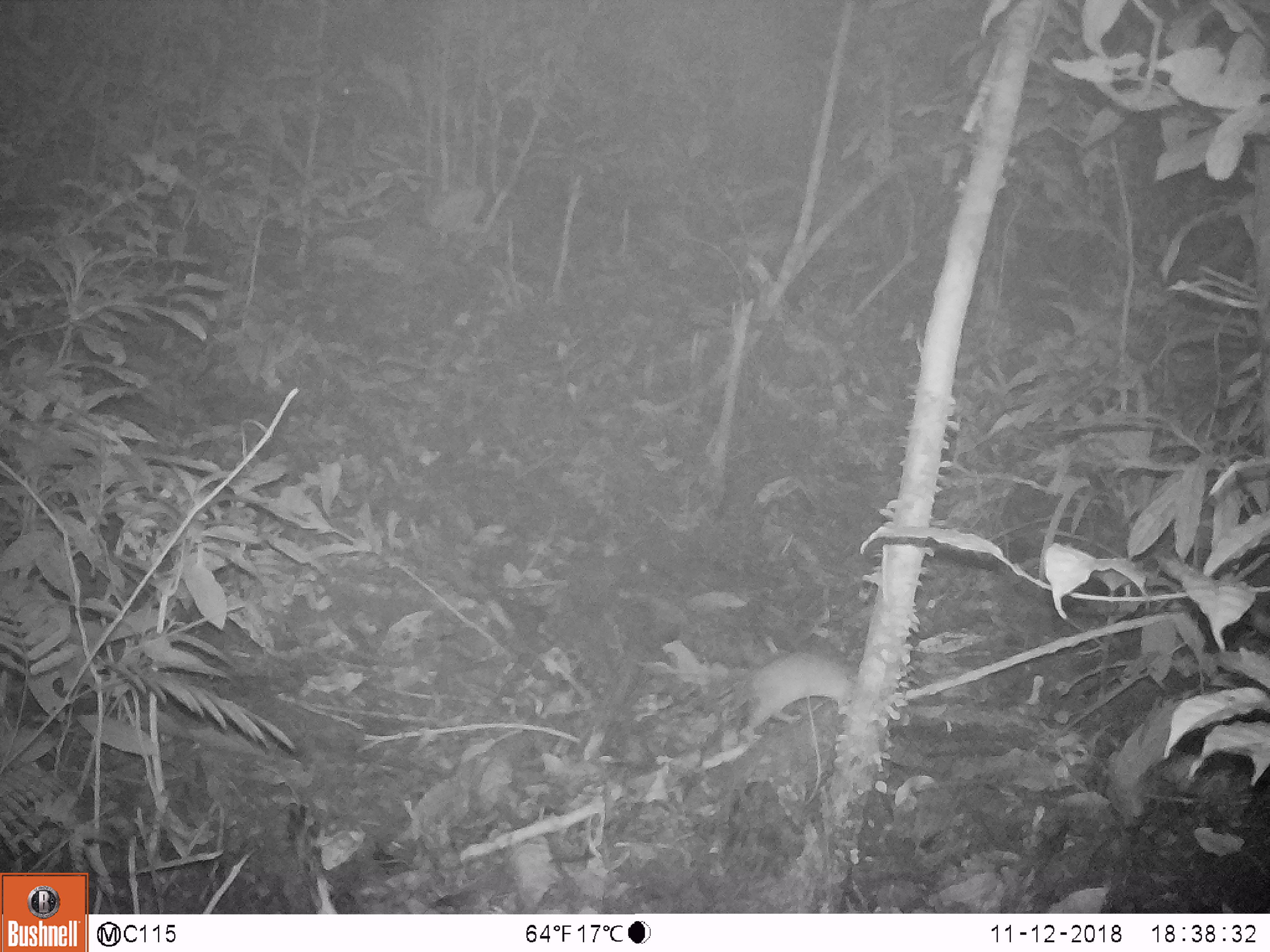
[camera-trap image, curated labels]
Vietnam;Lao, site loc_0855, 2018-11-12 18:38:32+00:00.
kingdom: Animalia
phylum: Chordata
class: Mammalia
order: Rodentia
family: Muridae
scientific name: Muridae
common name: old-world mice and rats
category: unidentified murid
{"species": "unidentified murid (old-world mice and rats) (Muridae)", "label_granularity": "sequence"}